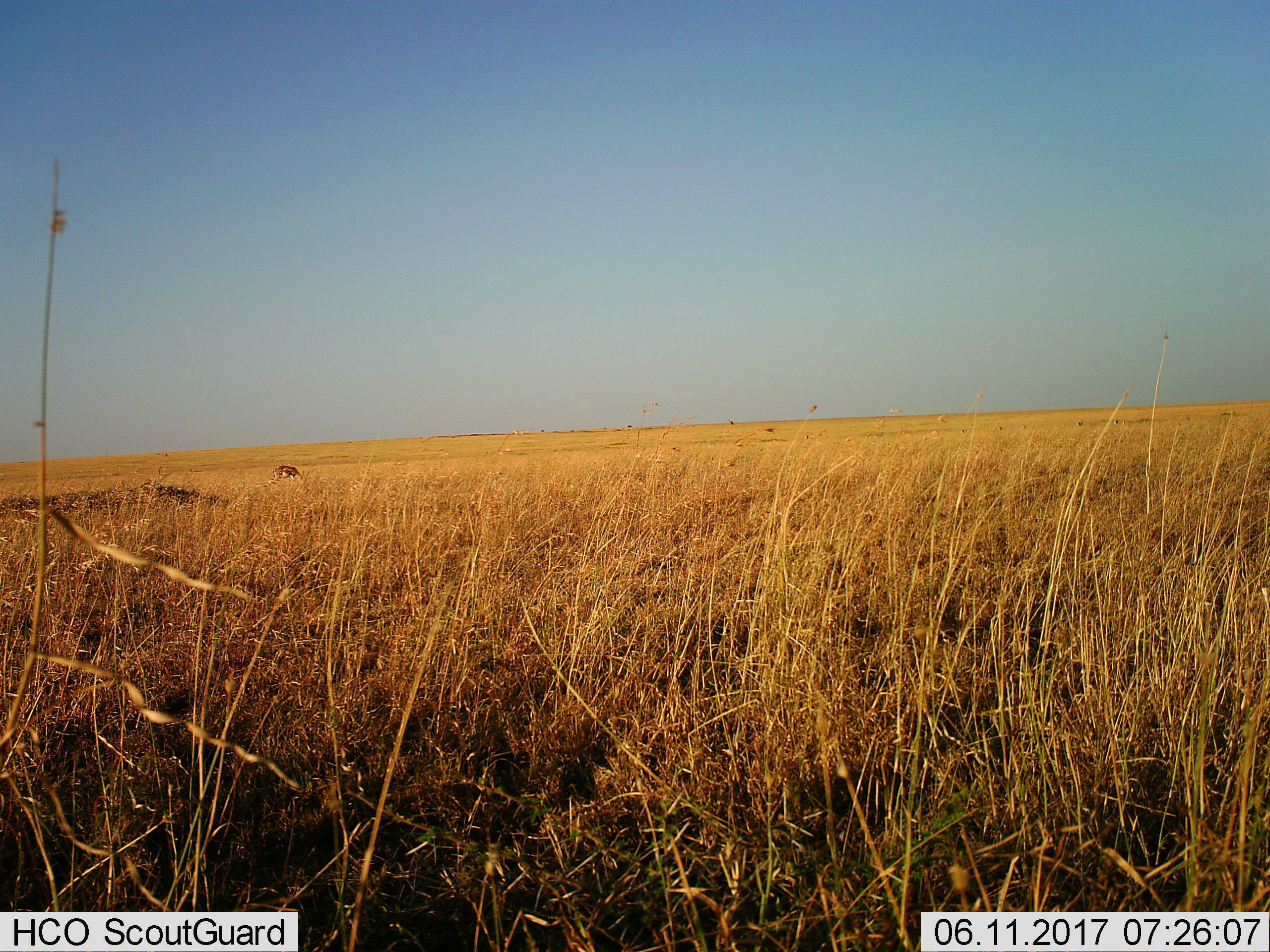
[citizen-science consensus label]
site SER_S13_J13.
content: unidentified animal